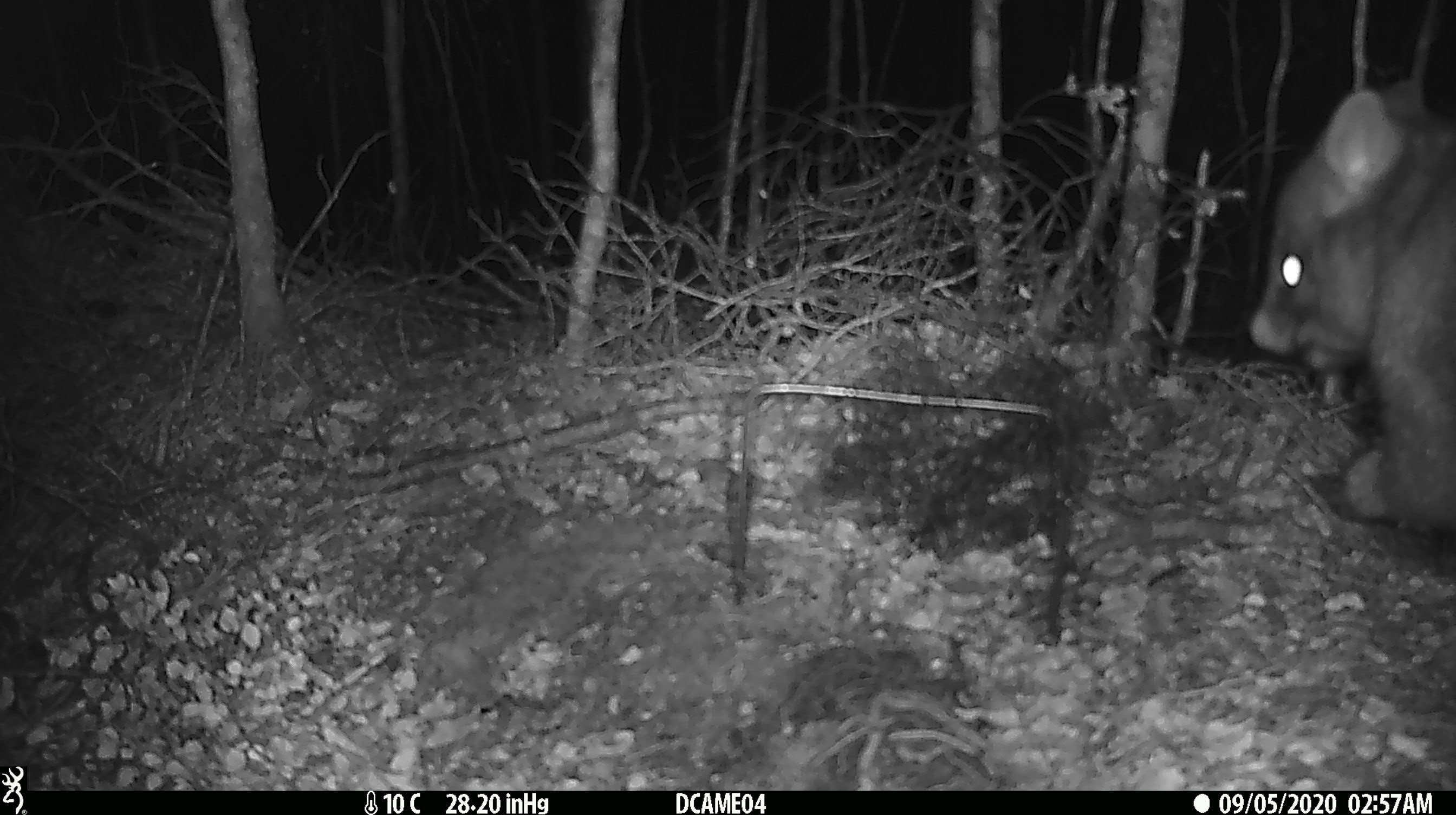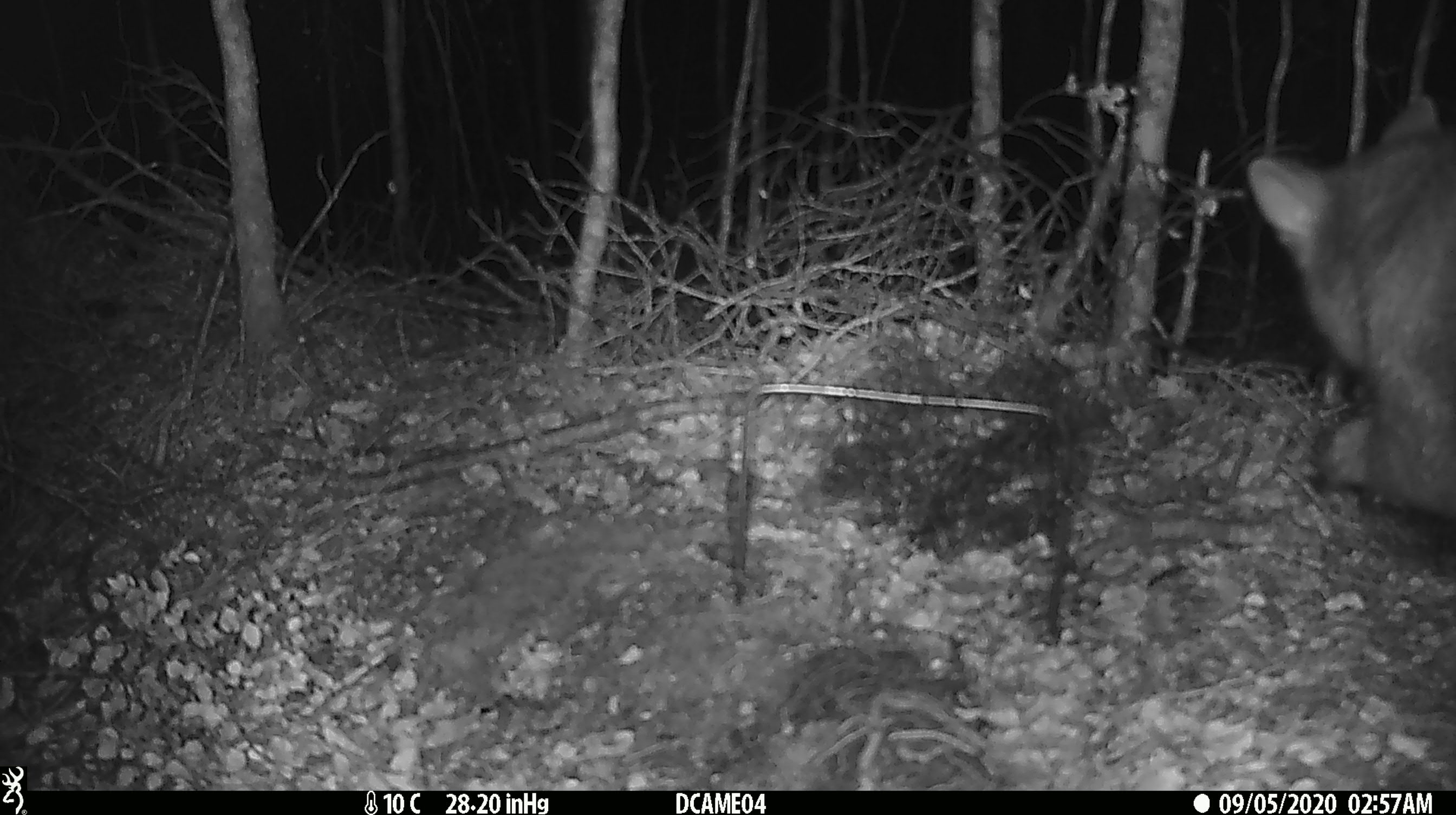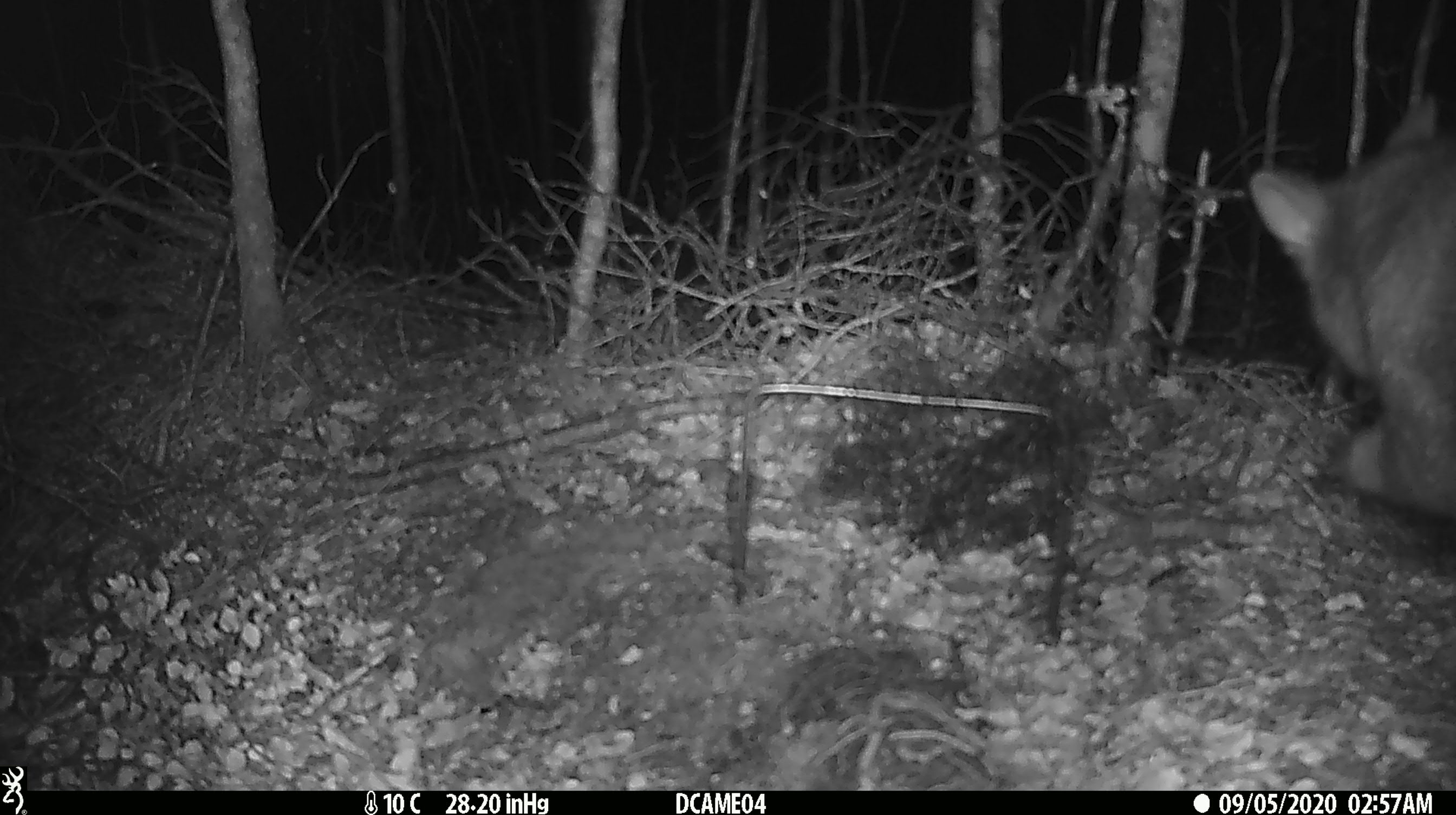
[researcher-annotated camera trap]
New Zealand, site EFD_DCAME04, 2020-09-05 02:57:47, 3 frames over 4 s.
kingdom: Animalia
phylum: Chordata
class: Mammalia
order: Diprotodontia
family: Phalangeridae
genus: Trichosurus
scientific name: Trichosurus vulpecula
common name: common brushtail possum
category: possum